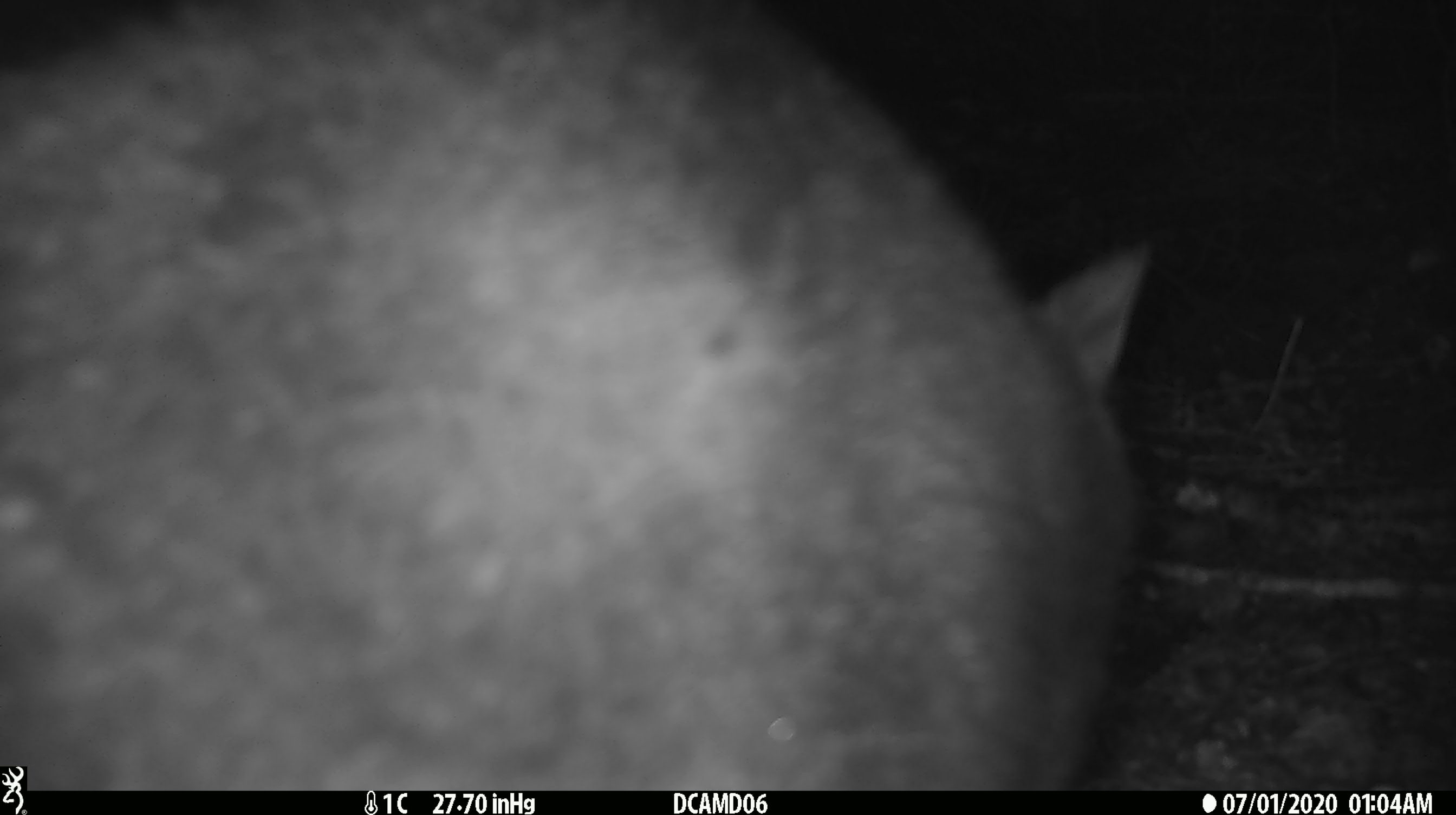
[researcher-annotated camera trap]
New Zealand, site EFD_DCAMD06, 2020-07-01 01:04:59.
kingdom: Animalia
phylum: Chordata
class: Mammalia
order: Diprotodontia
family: Phalangeridae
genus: Trichosurus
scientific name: Trichosurus vulpecula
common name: common brushtail possum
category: possum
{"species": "possum (common brushtail possum) (Trichosurus vulpecula)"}